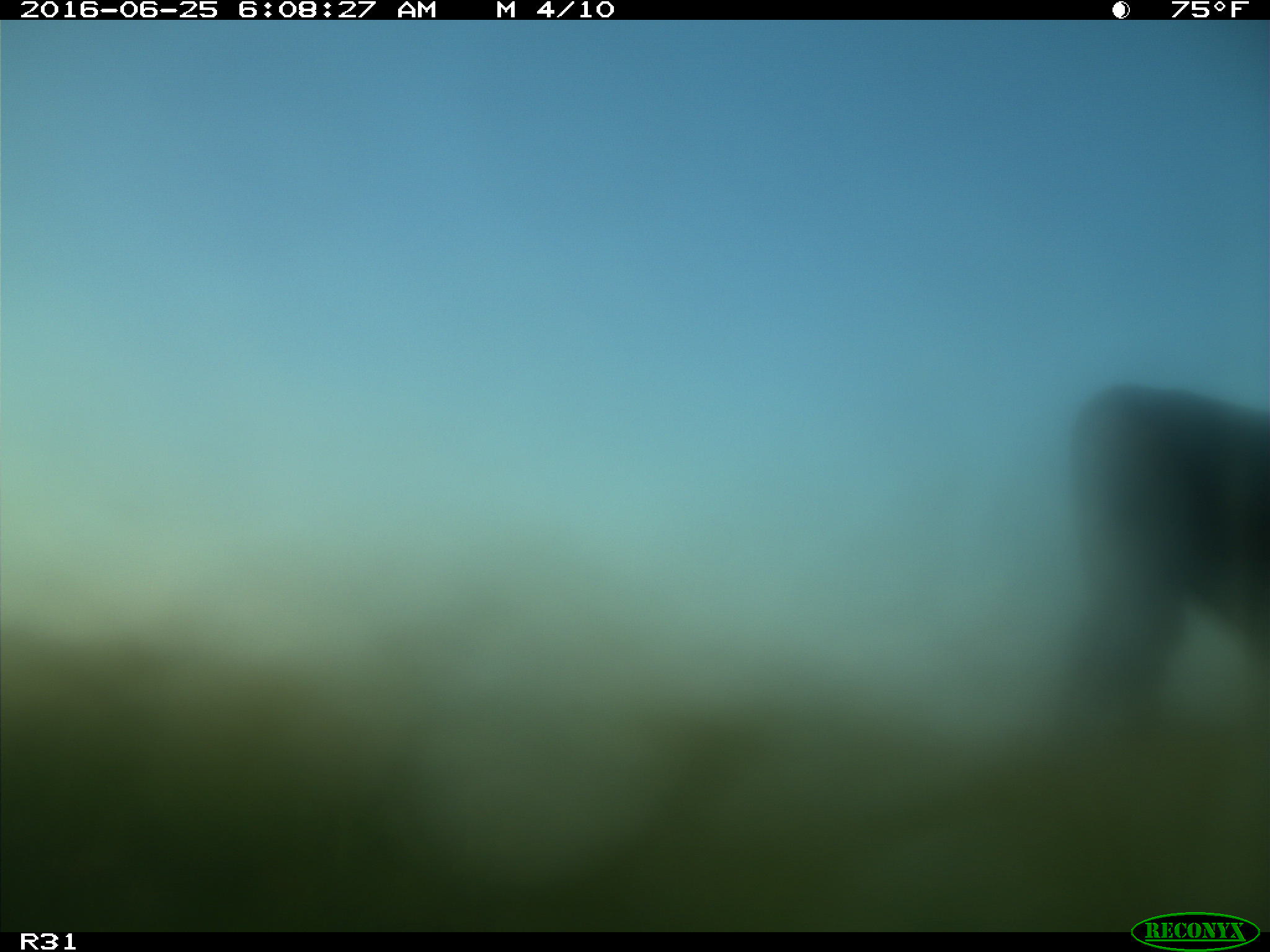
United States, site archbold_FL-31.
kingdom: Animalia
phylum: Chordata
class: Mammalia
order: Artiodactyla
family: Bovidae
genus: Bos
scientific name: Bos taurus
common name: domestic cow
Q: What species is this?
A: Bos taurus (domestic cow).